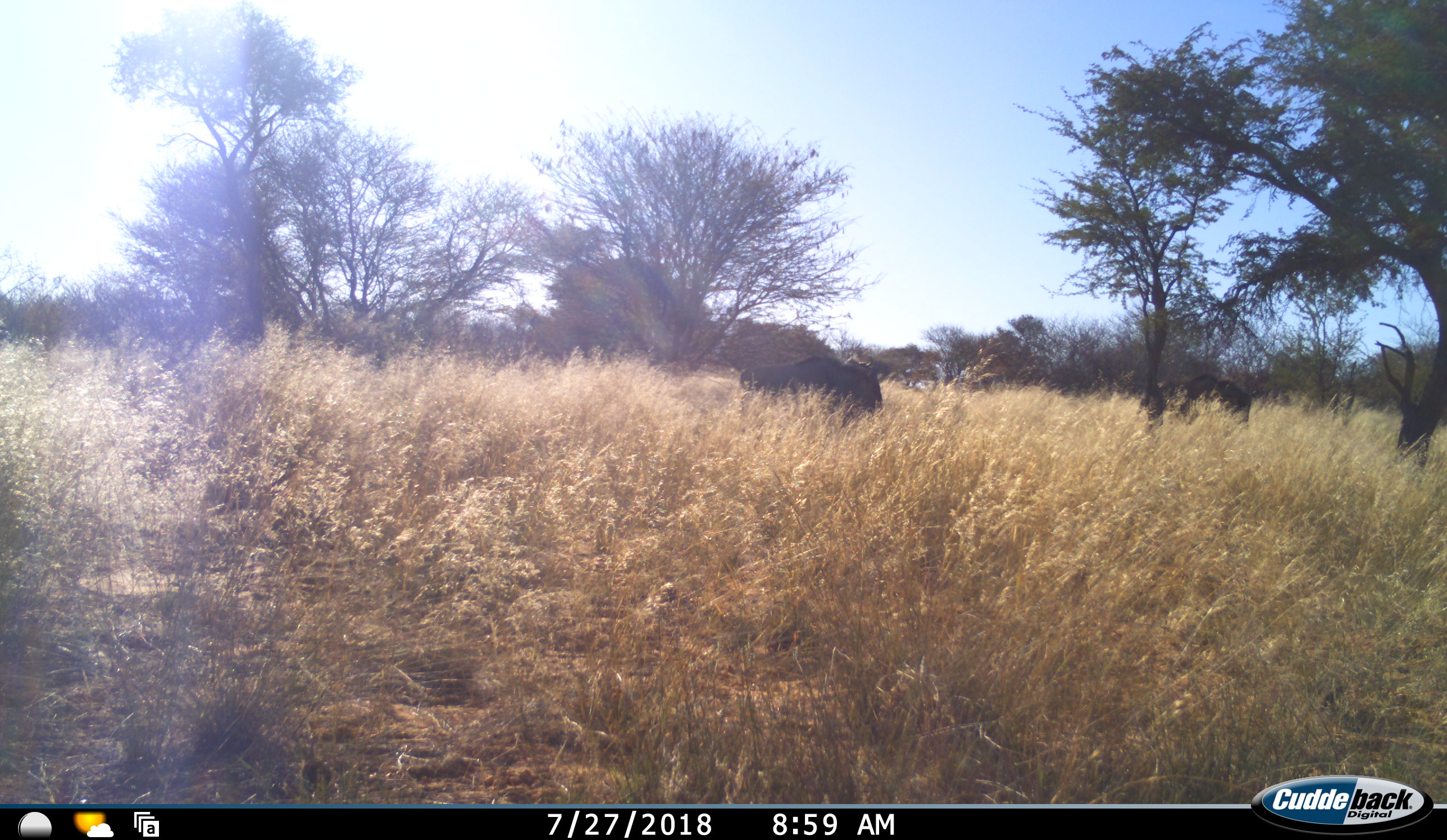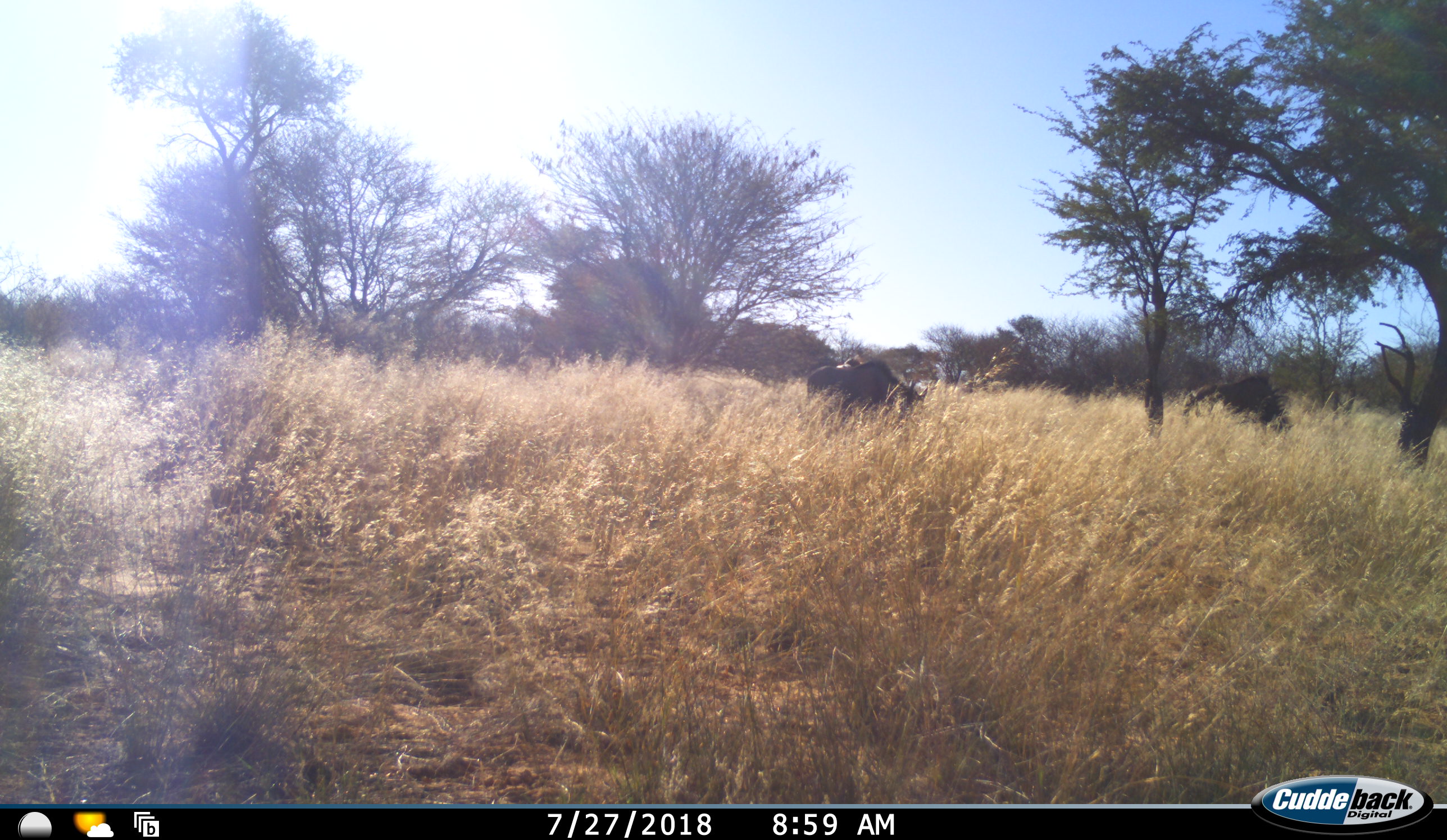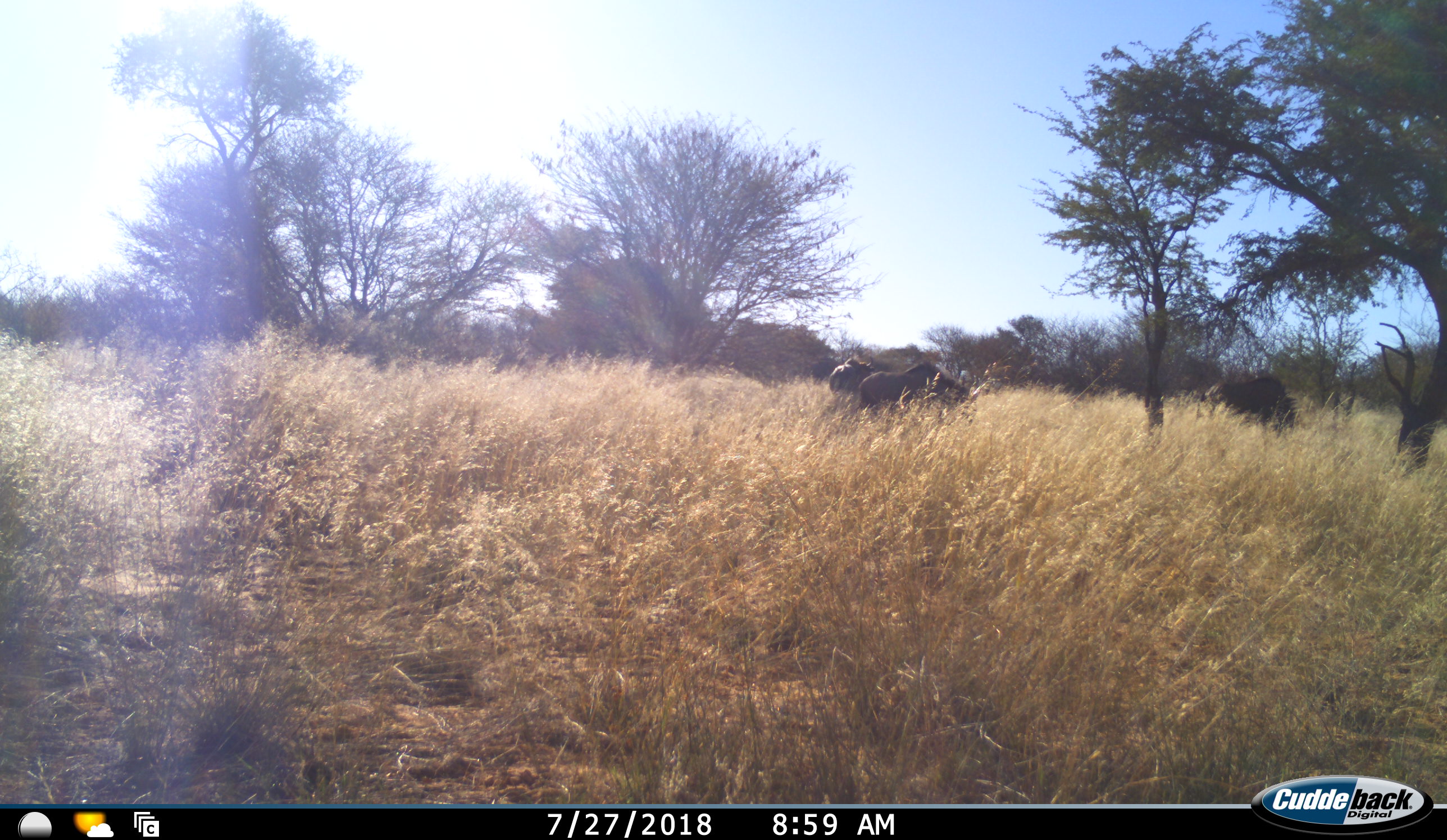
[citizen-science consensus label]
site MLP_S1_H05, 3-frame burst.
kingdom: Animalia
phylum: Chordata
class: Mammalia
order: Artiodactyla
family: Bovidae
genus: Connochaetes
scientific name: Connochaetes taurinus taurinus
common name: blue wildebeest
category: wildebeestblue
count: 3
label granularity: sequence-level